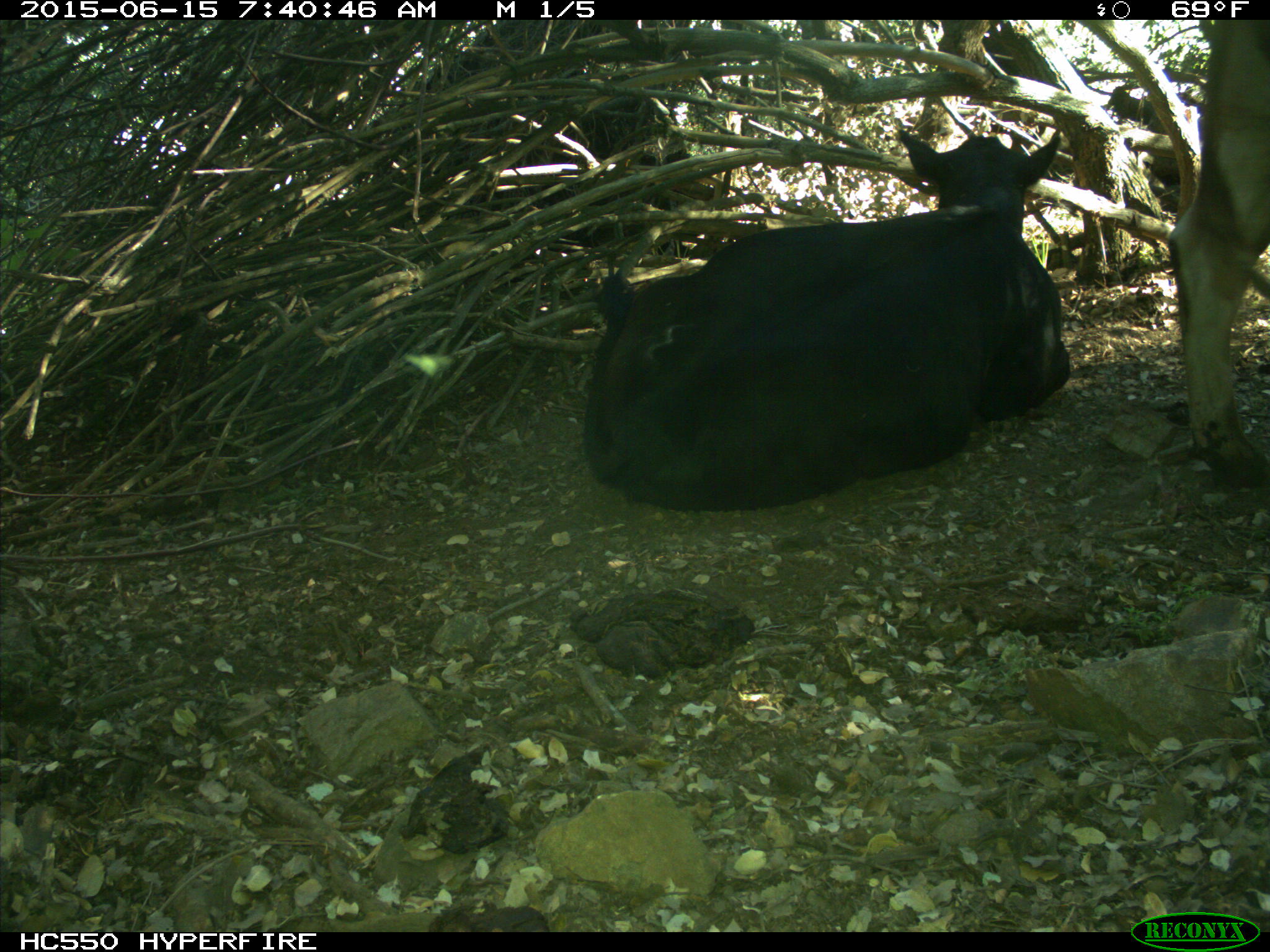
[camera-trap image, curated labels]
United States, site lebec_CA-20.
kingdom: Animalia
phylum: Chordata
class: Mammalia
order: Artiodactyla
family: Bovidae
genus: Bos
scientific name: Bos taurus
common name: domestic cow